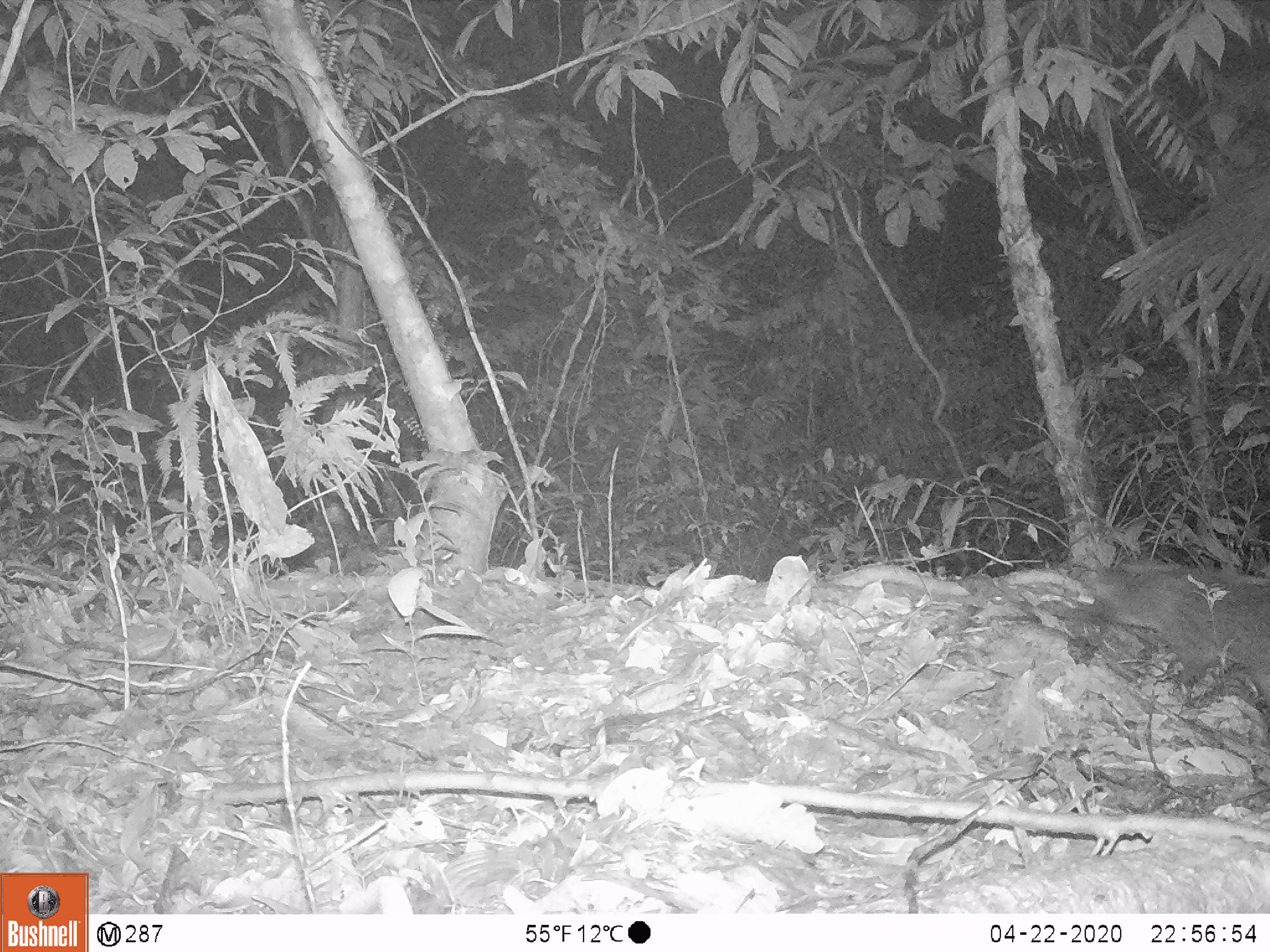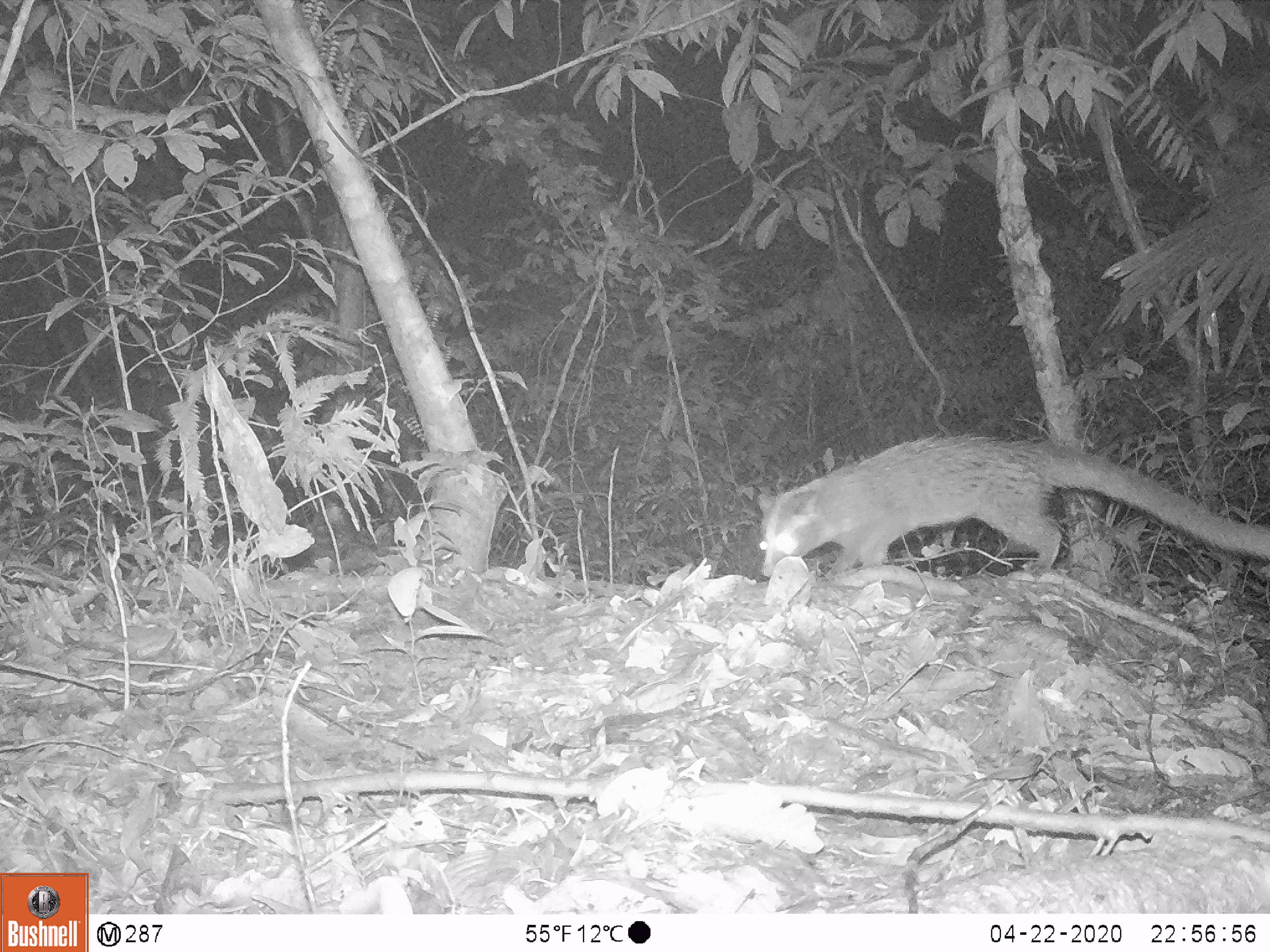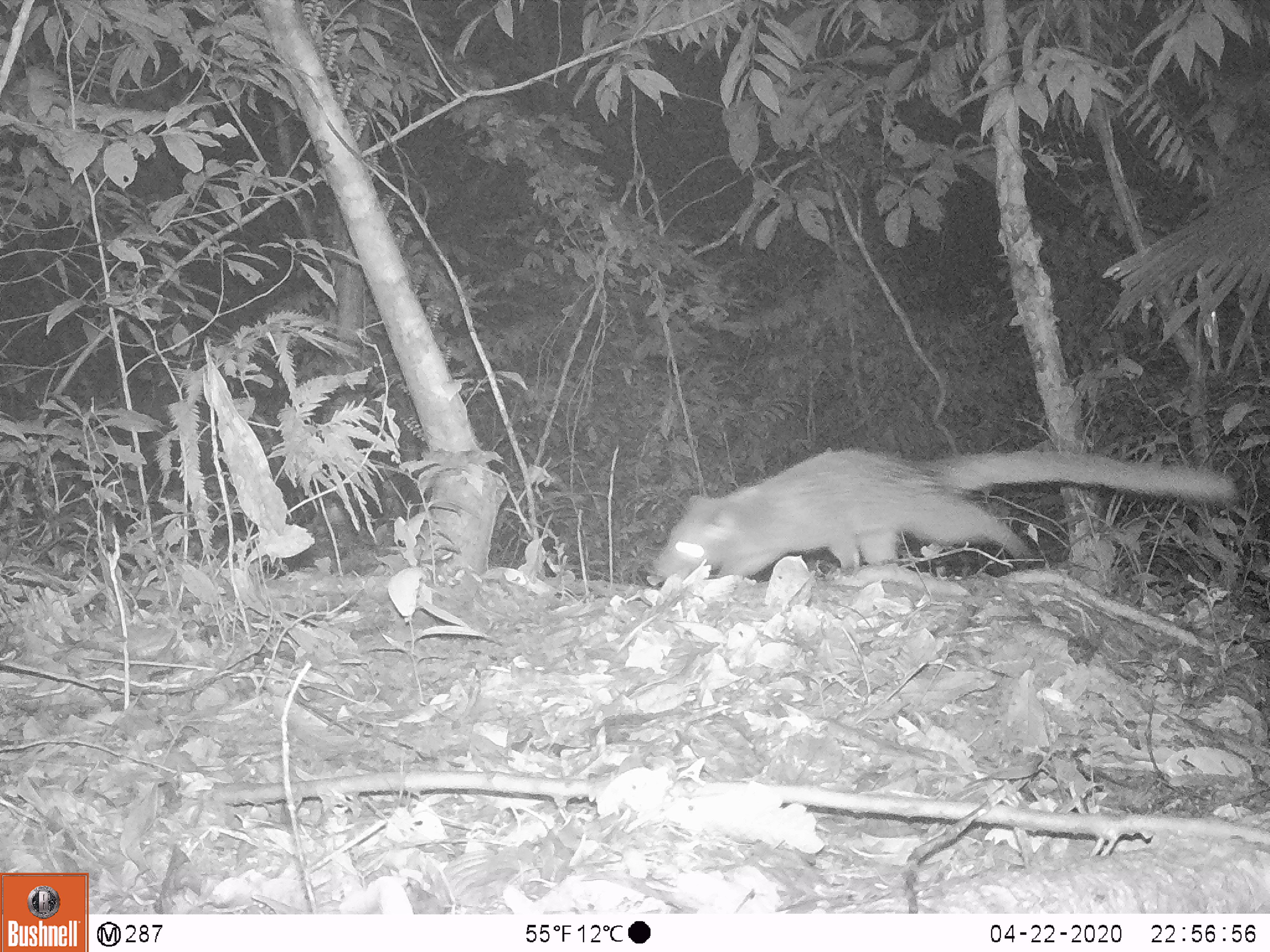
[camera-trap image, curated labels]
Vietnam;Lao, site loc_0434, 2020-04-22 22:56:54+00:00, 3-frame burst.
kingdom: Animalia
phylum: Chordata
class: Mammalia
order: Carnivora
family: Viverridae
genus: Paguma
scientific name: Paguma larvata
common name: masked palm civet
Masked palm civet (Paguma larvata). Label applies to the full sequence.